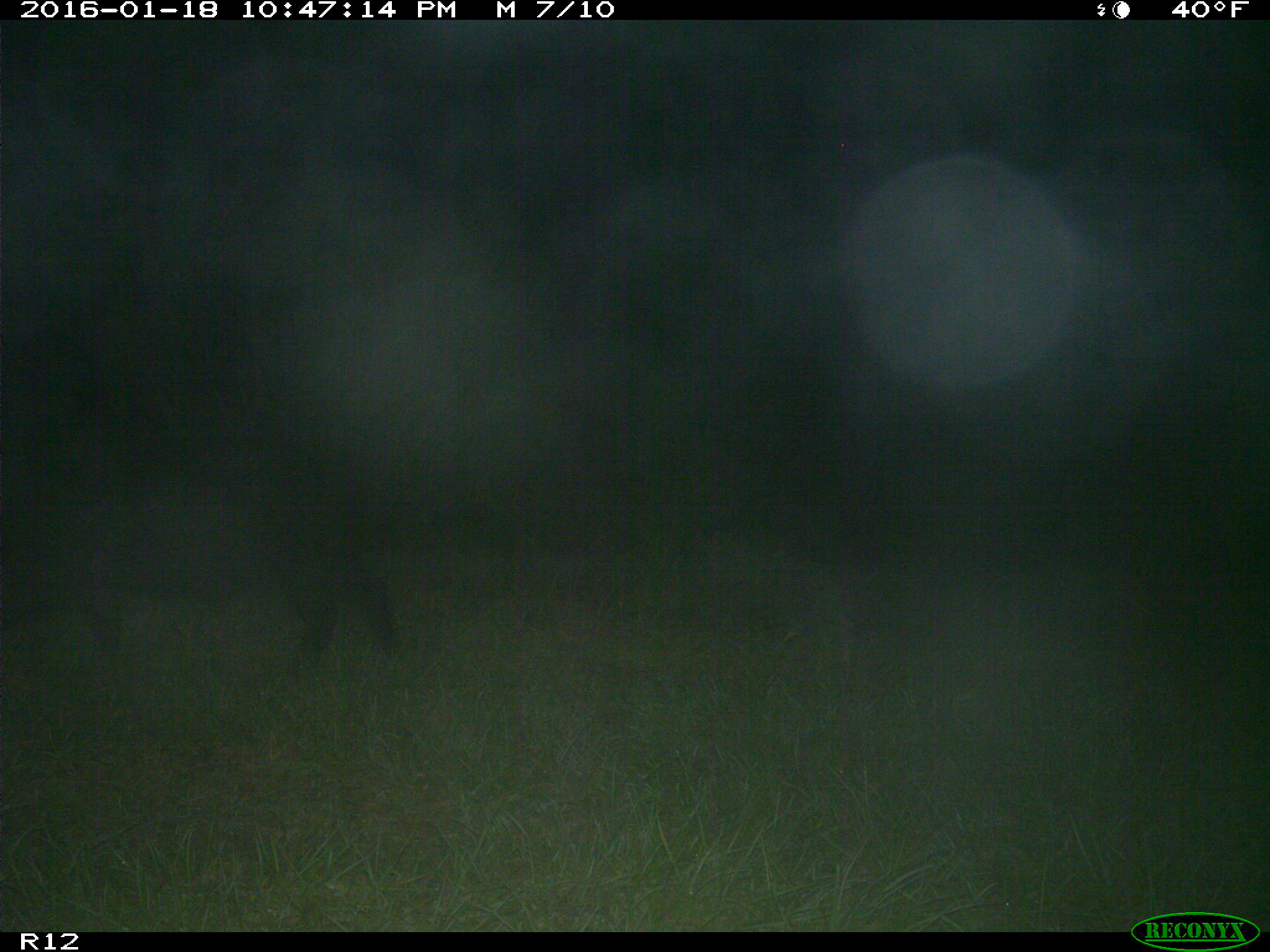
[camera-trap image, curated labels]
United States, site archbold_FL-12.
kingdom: Animalia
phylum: Chordata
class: Mammalia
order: Artiodactyla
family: Suidae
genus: Sus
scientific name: Sus scrofa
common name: wild boar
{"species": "Sus scrofa (wild boar)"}